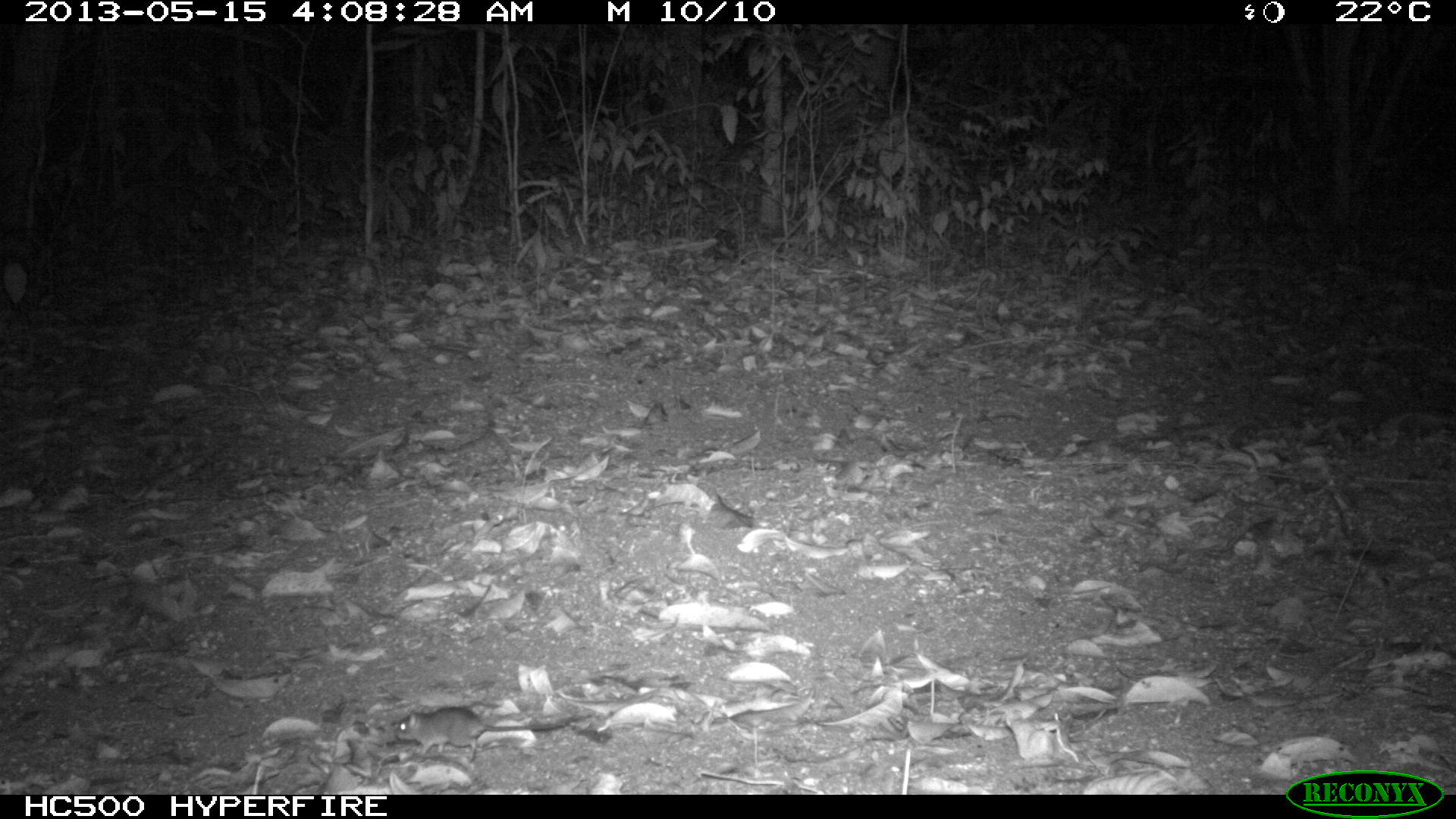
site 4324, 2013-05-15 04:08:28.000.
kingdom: Animalia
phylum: Chordata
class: Mammalia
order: Rodentia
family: Cricetidae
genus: Peromyscus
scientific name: Peromyscus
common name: deermice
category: peromyscus sp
Peromyscus sp (deermice) (Peromyscus), count 1.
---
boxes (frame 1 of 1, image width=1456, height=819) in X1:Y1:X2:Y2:
peromyscus sp: 392:705:571:764